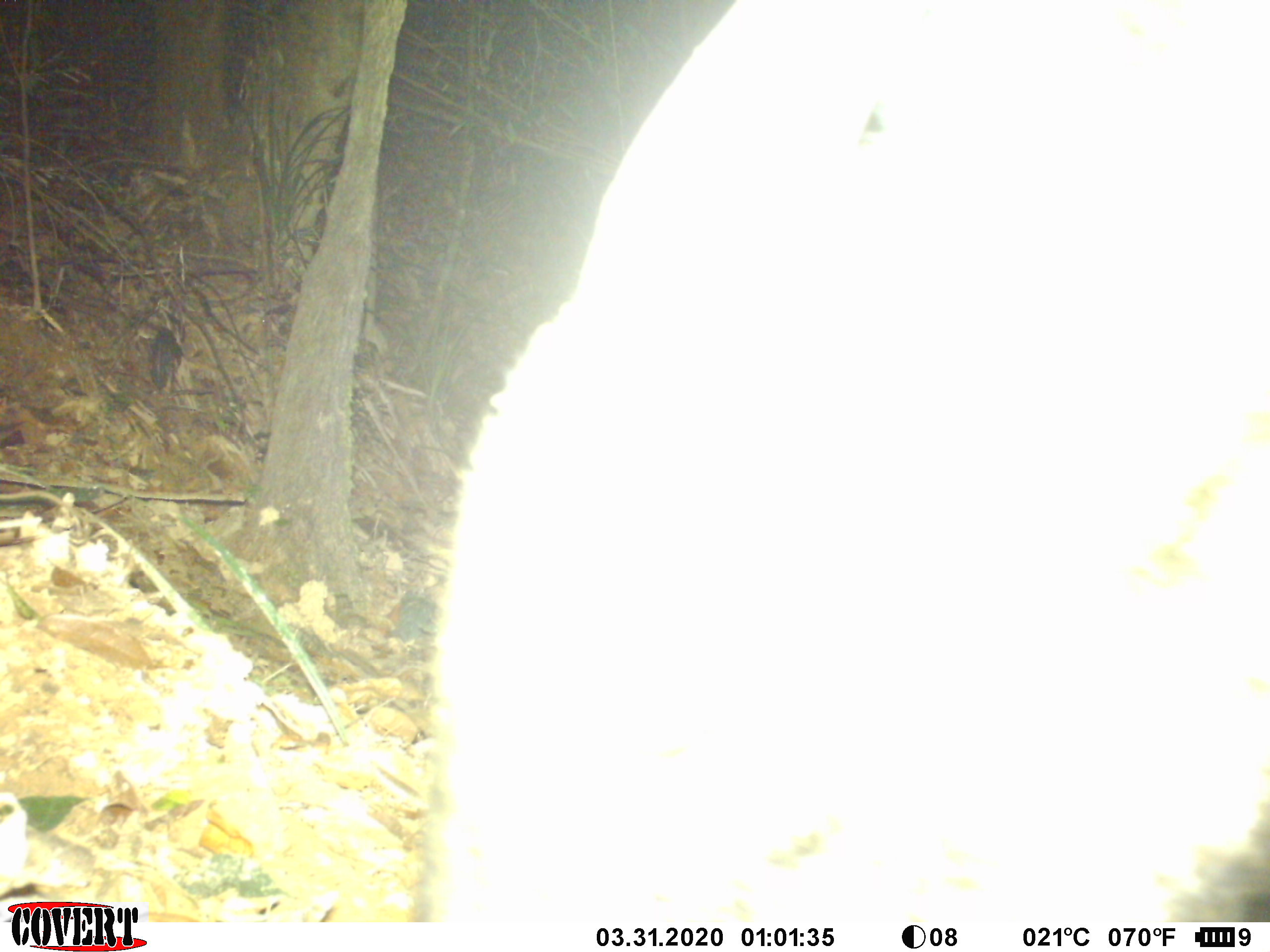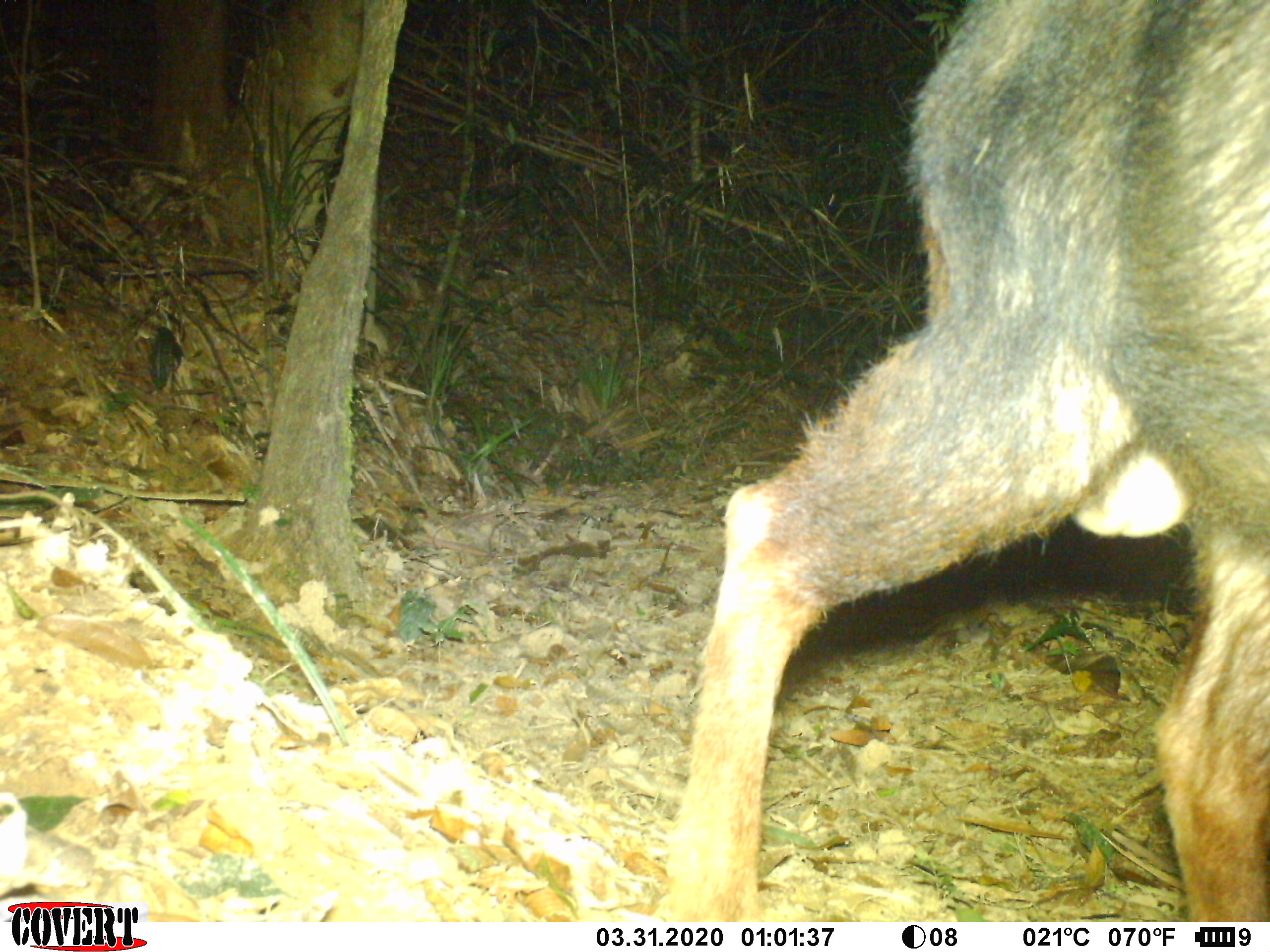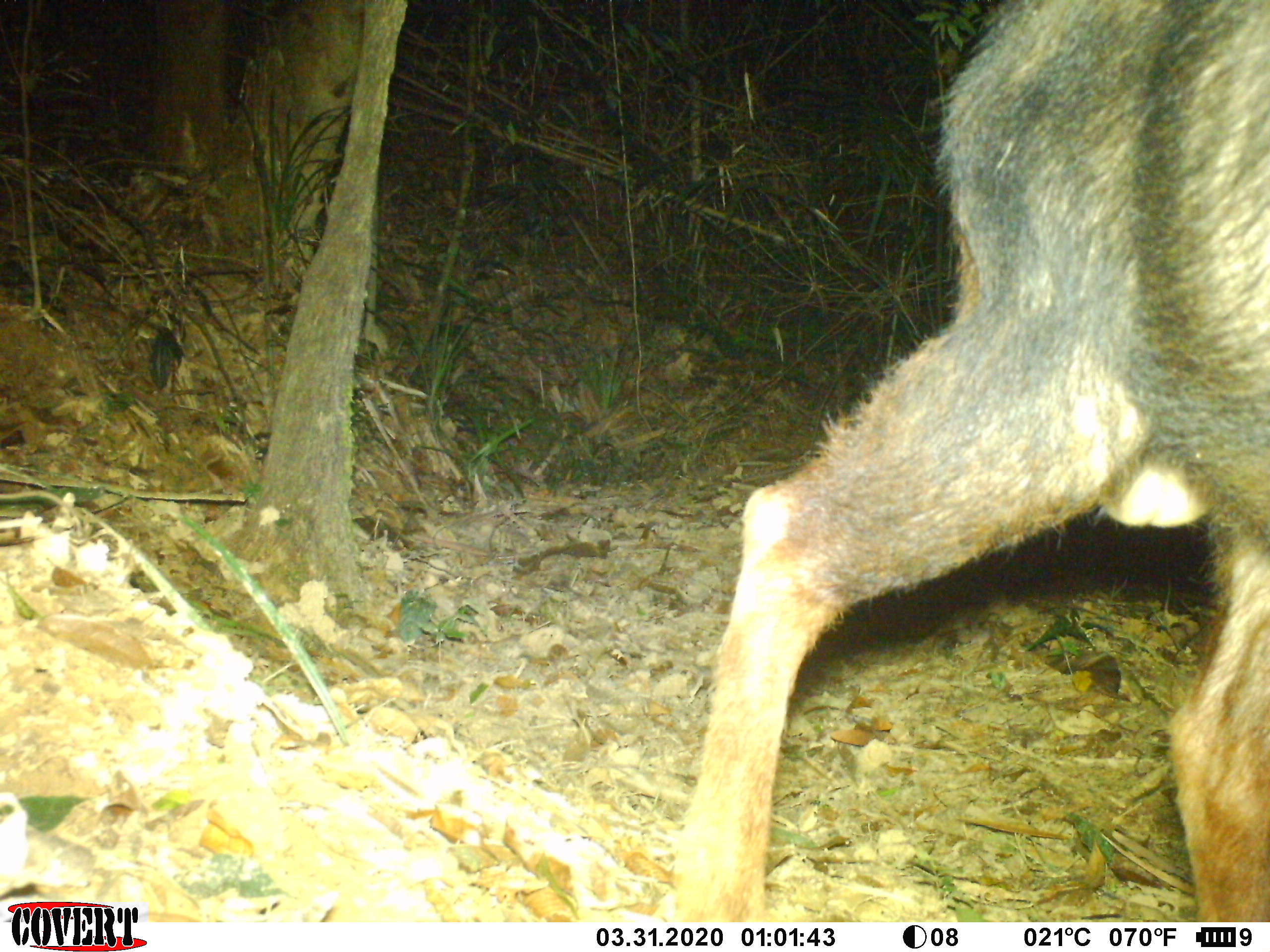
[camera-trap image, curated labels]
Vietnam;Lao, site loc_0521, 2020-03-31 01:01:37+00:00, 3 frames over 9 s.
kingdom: Animalia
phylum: Chordata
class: Mammalia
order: Artiodactyla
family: Bovidae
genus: Capricornis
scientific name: Capricornis sumatraensis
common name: chinese serow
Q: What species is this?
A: Chinese serow (Capricornis sumatraensis).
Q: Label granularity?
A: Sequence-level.